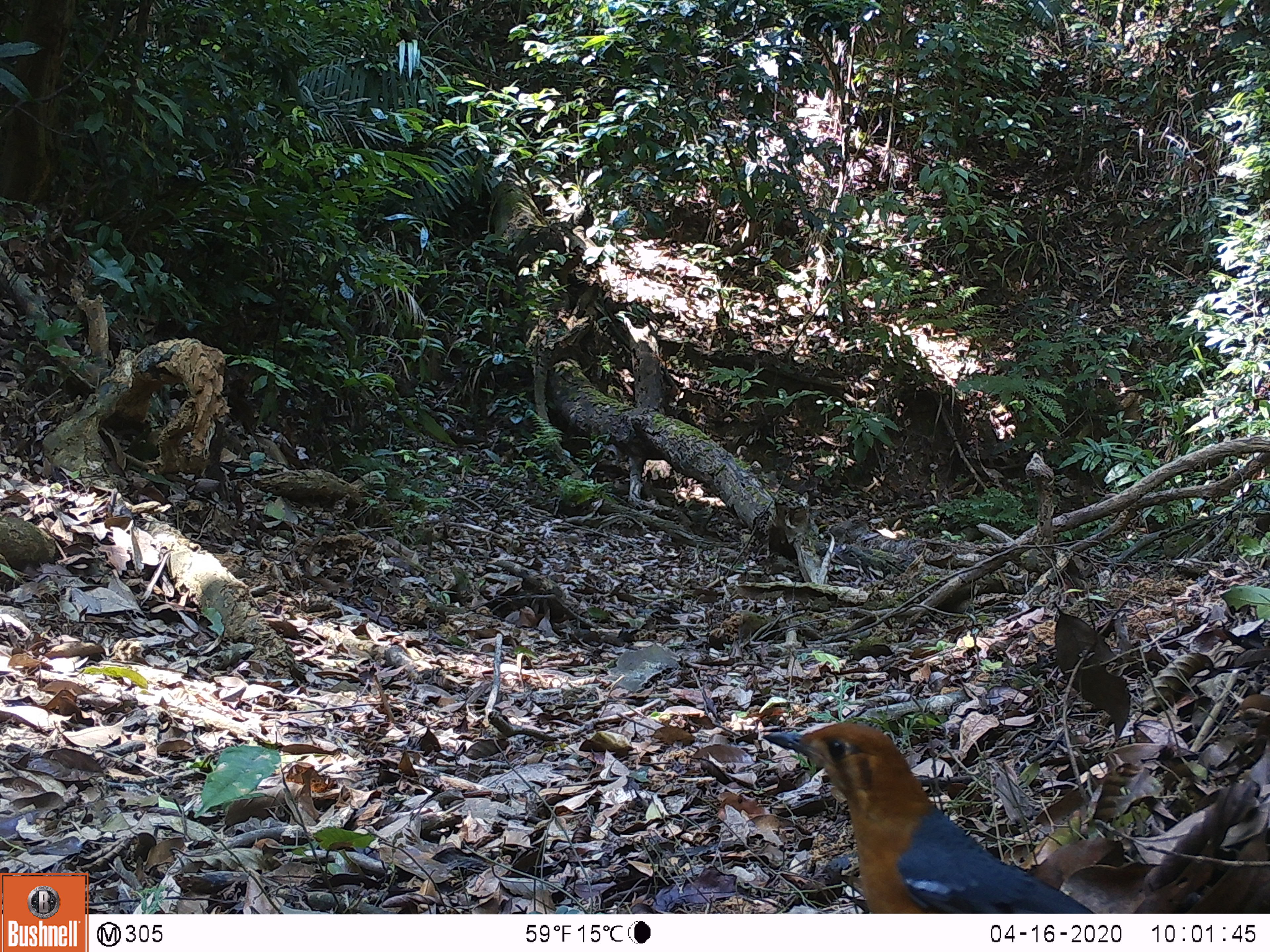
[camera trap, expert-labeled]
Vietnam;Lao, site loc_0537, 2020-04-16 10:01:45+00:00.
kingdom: Animalia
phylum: Chordata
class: Aves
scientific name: Aves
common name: bird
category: unidentified bird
Unidentified bird (bird) (Aves). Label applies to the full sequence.